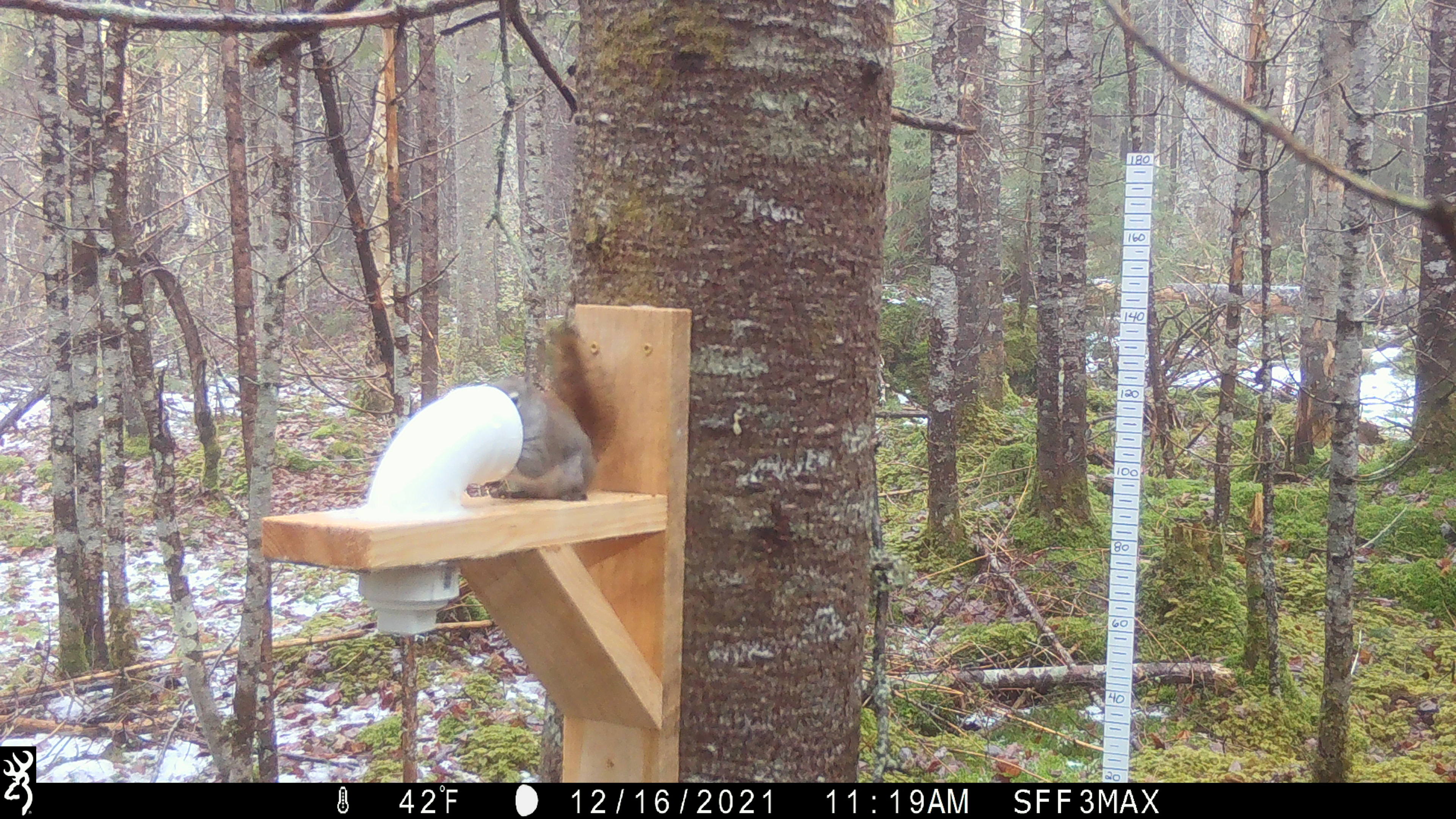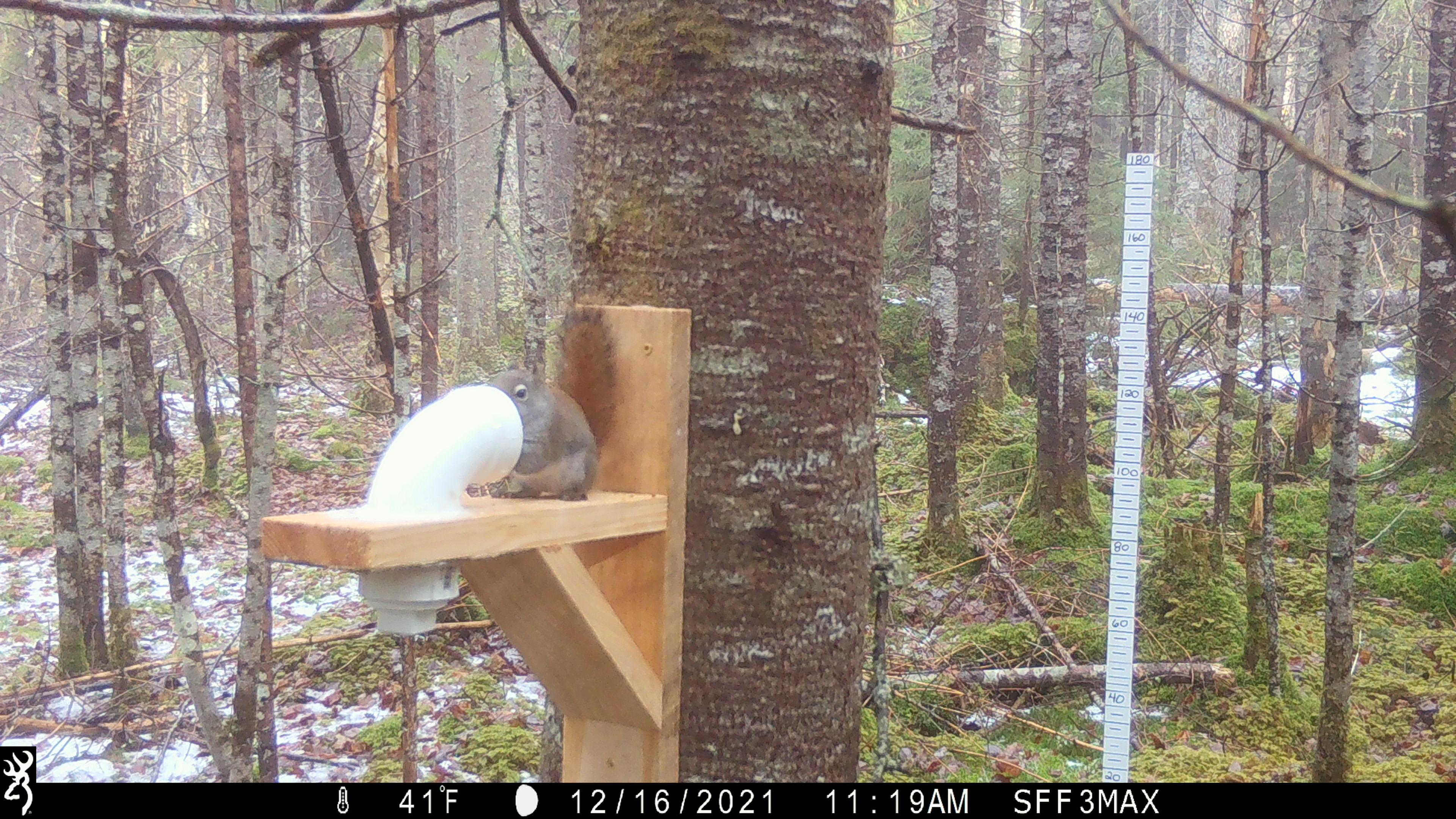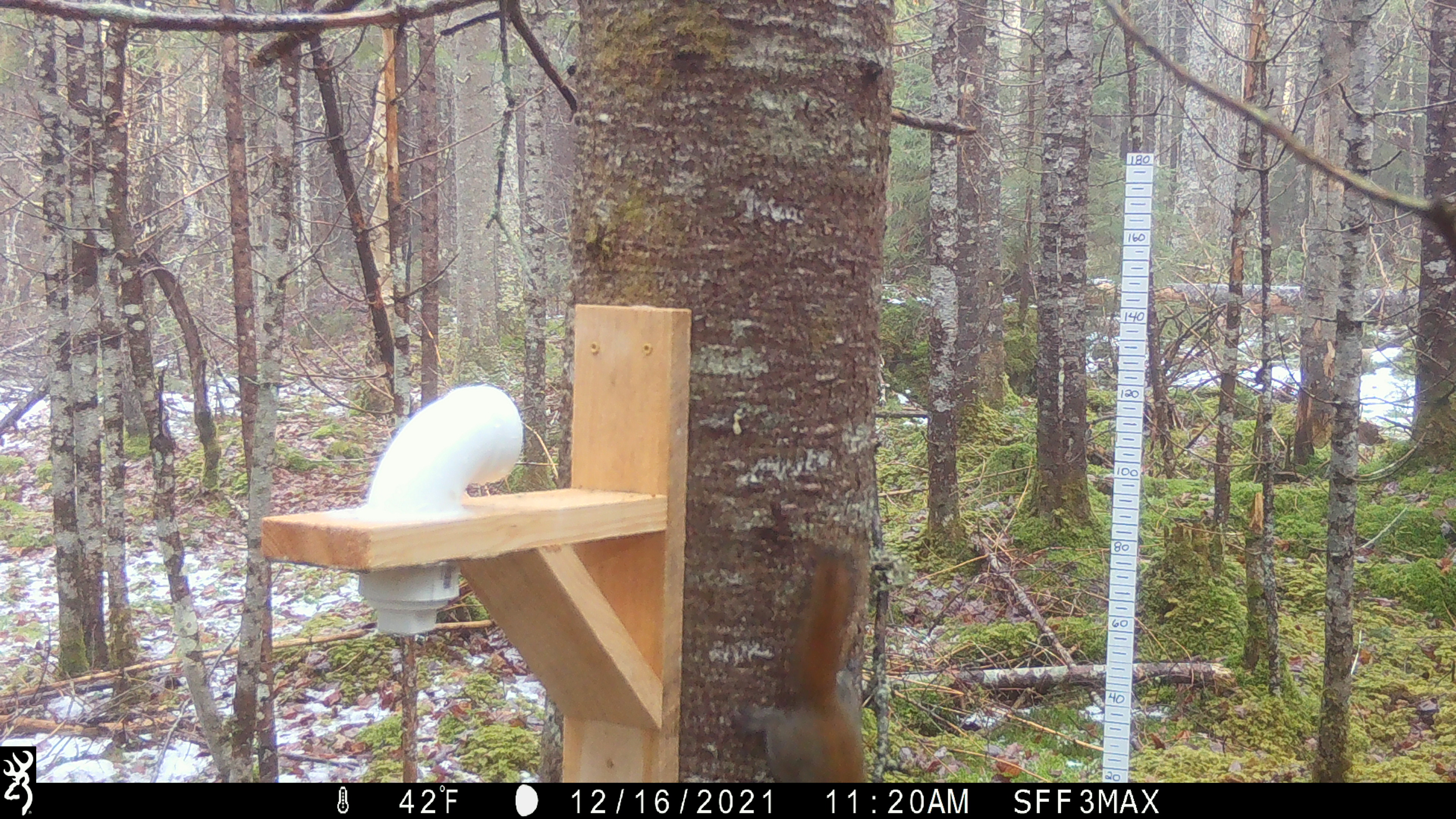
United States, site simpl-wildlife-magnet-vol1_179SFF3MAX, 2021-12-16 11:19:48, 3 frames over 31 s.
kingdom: Animalia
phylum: Chordata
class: Mammalia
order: Rodentia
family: Sciuridae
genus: Tamiasciurus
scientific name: Tamiasciurus hudsonicus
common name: red squirrel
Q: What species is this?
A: Red squirrel (Tamiasciurus hudsonicus).